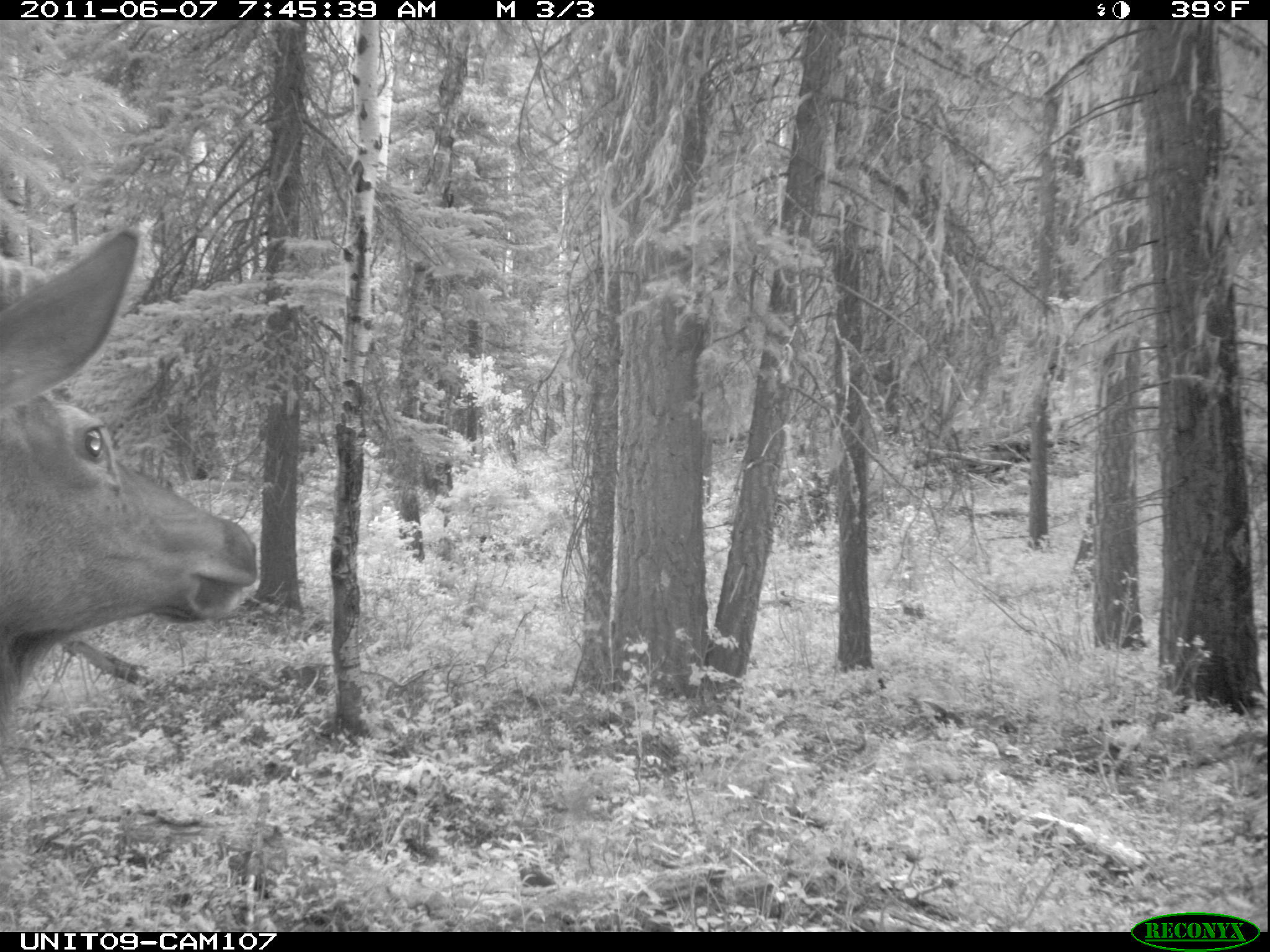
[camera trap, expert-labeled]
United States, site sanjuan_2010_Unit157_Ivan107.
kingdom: Animalia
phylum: Chordata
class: Mammalia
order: Artiodactyla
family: Cervidae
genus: Cervus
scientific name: Cervus elaphus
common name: red deer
Cervus elaphus (red deer).